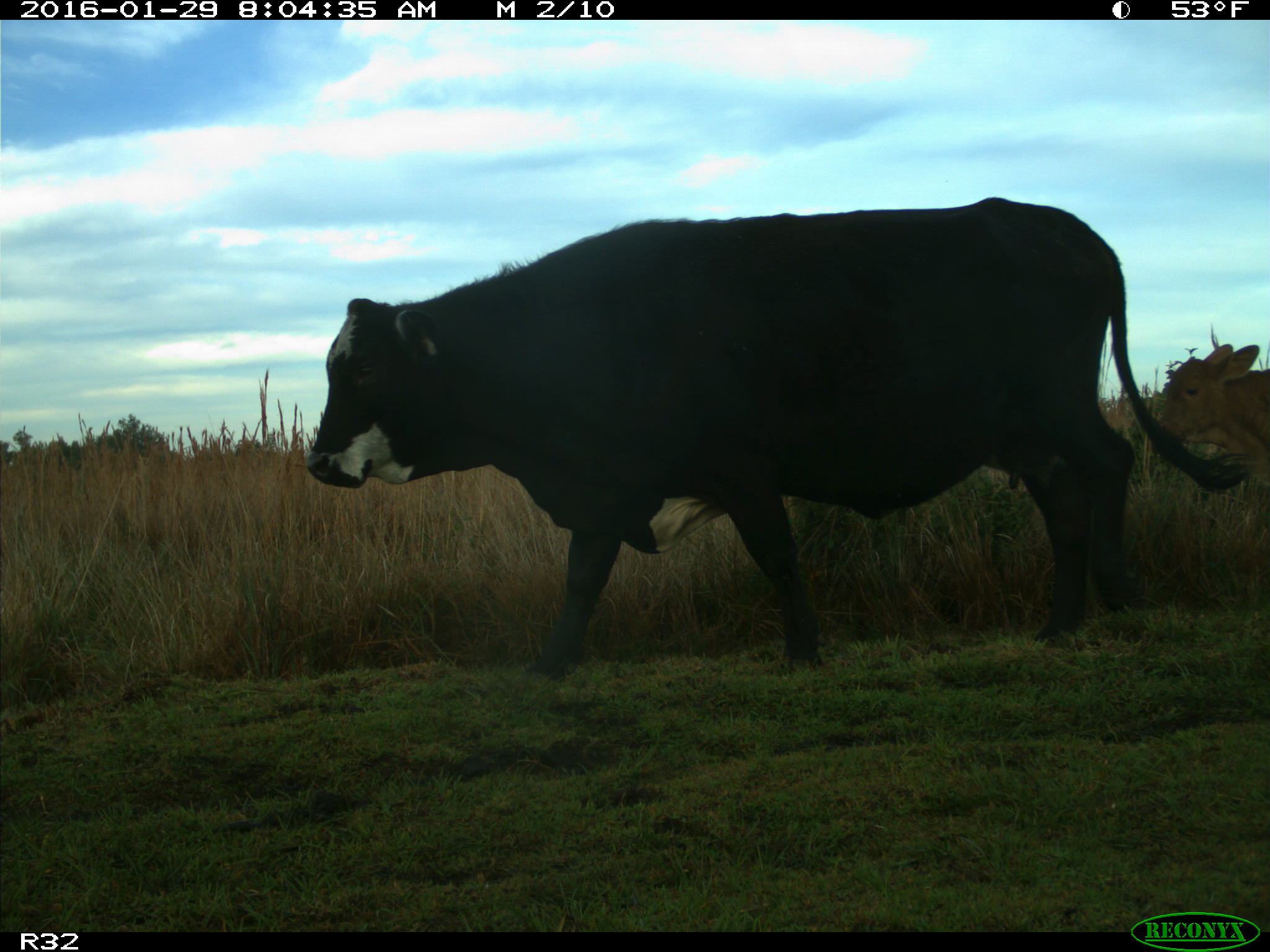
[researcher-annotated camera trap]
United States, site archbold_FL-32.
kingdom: Animalia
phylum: Chordata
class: Mammalia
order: Artiodactyla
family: Bovidae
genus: Bos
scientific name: Bos taurus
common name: domestic cow